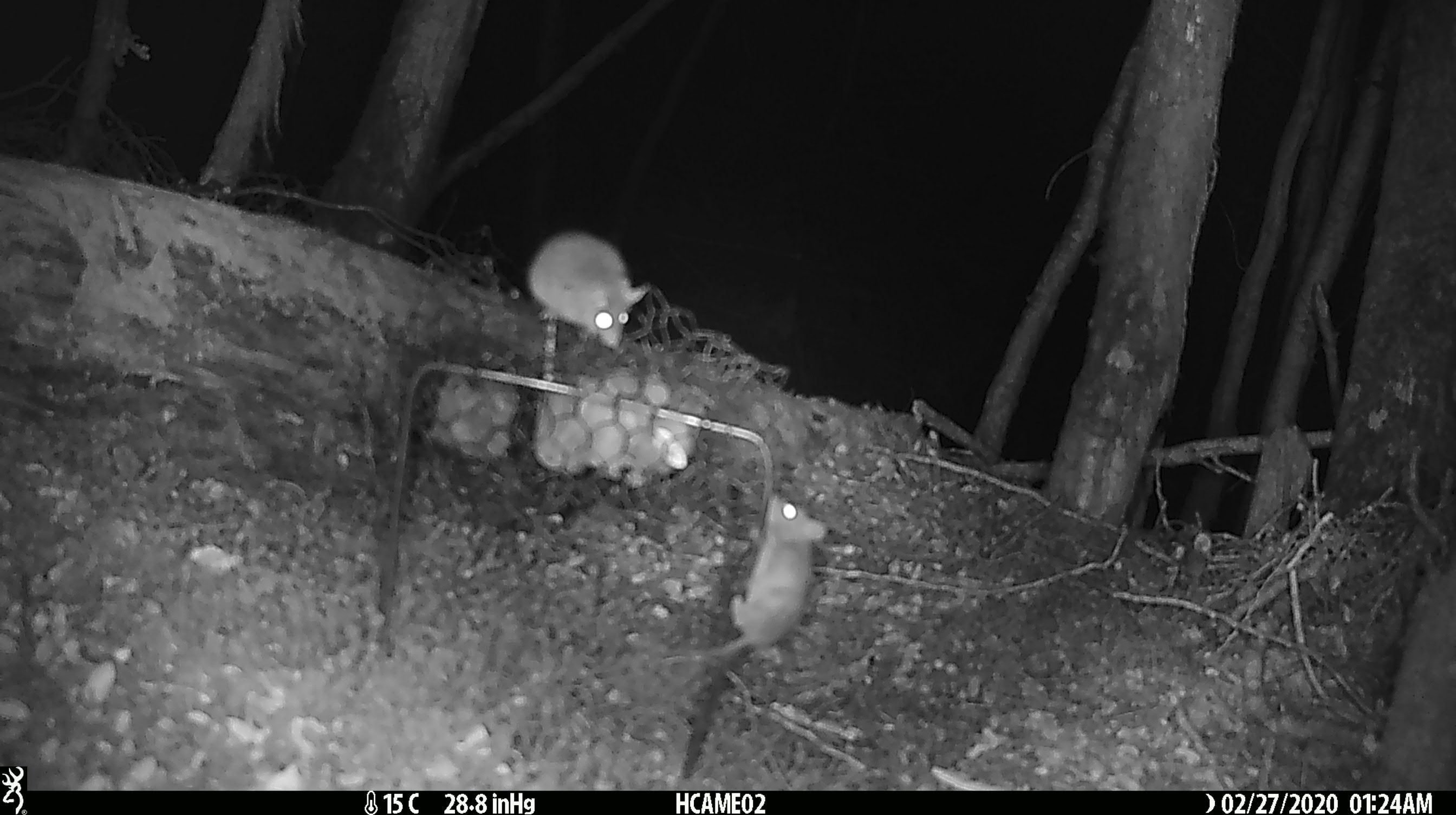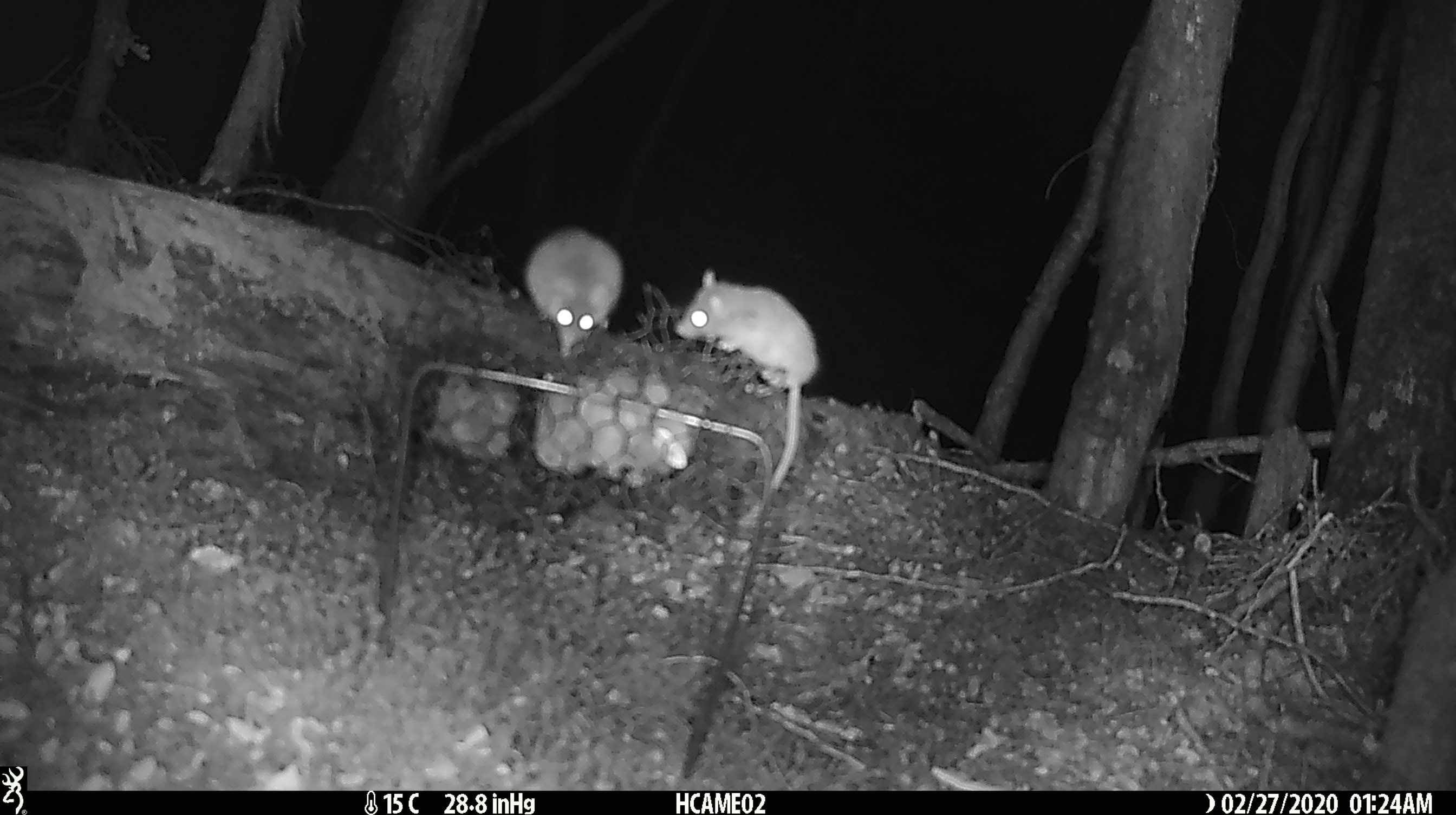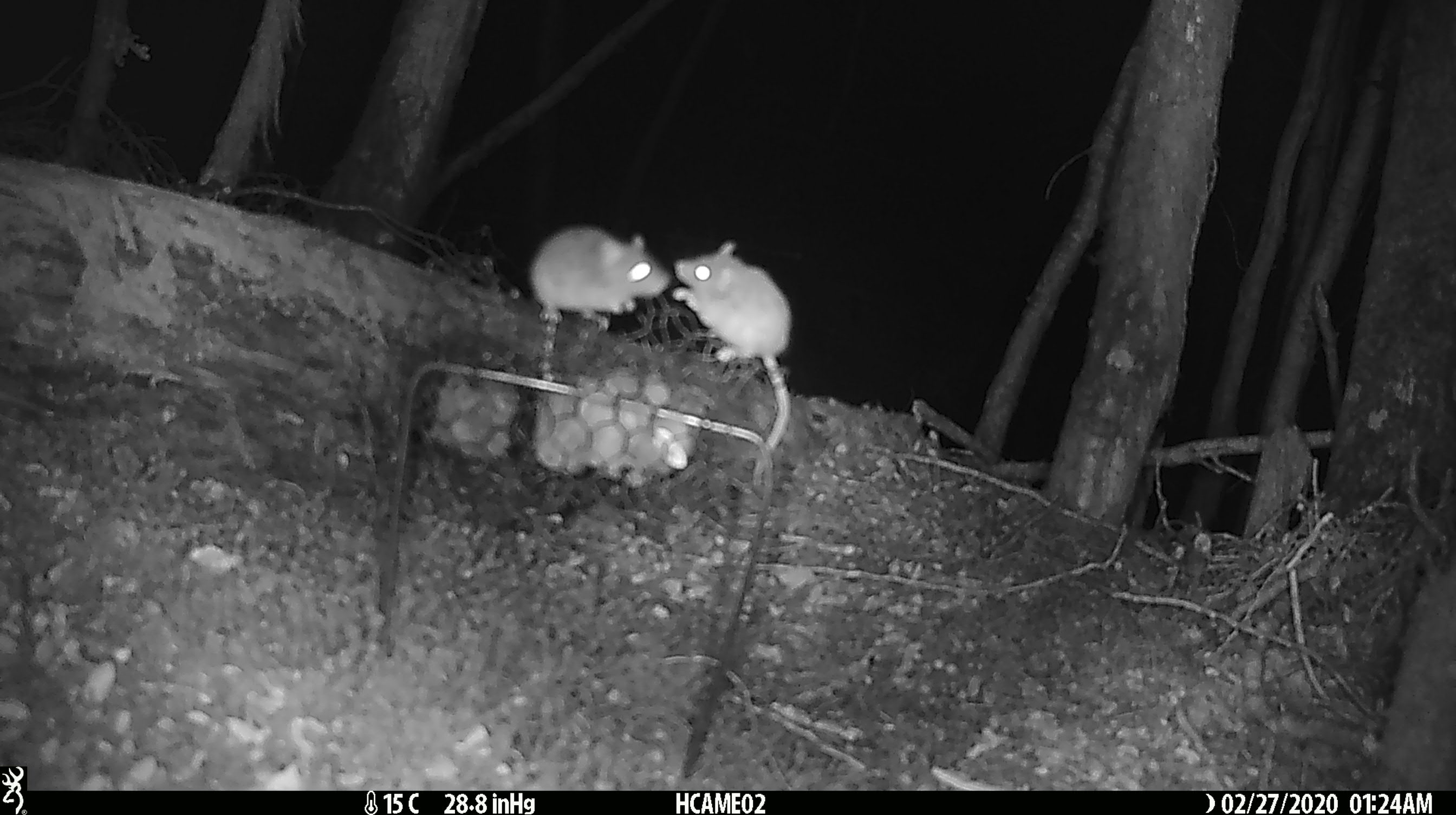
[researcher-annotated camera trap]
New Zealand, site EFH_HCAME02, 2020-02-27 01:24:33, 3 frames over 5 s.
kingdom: Animalia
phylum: Chordata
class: Mammalia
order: Rodentia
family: Muridae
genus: Mus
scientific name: Mus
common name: mouse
Mouse (Mus).